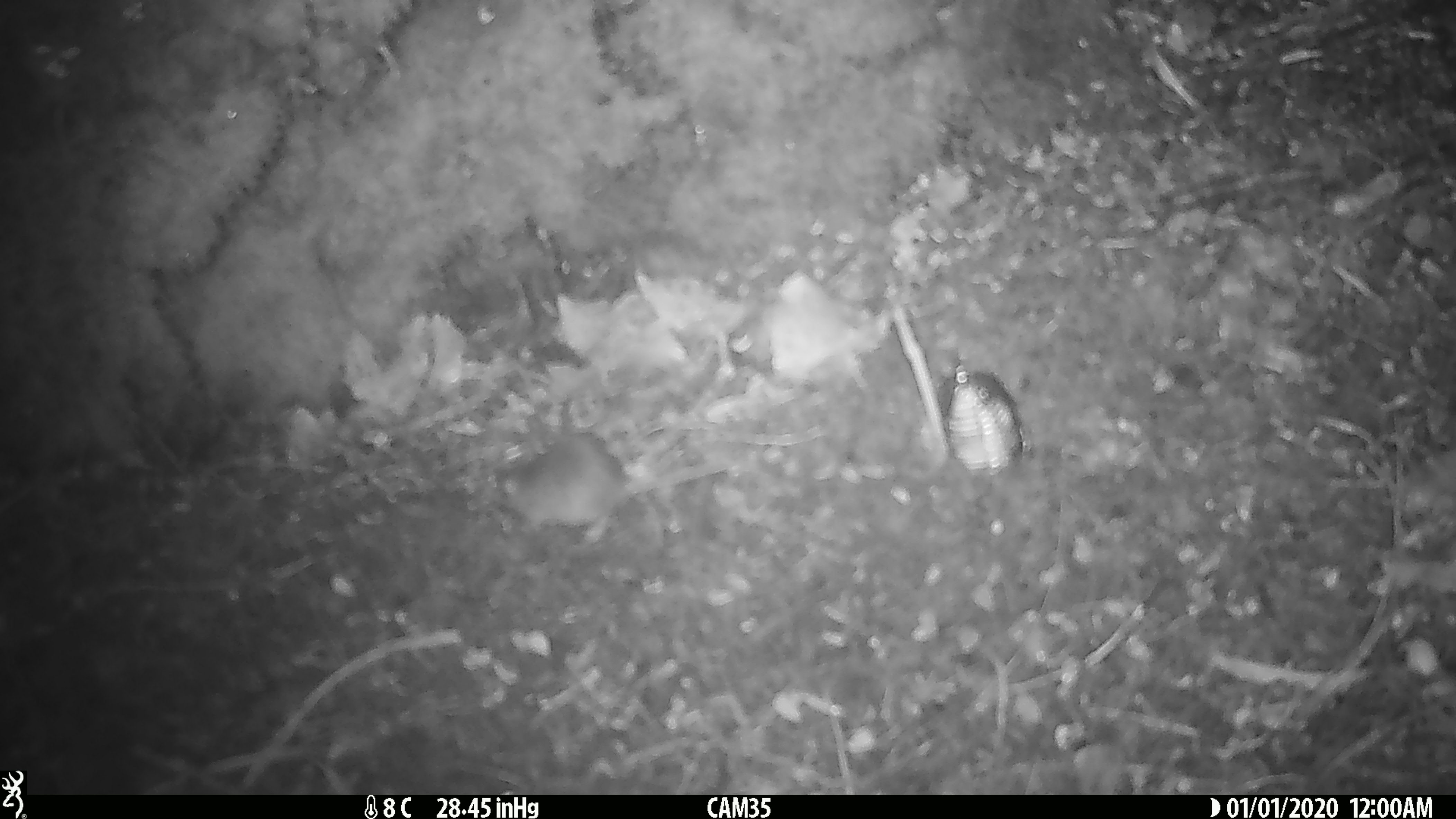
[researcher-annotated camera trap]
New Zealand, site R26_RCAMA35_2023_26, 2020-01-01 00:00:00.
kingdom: Animalia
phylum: Chordata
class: Mammalia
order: Rodentia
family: Muridae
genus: Mus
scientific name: Mus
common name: mouse